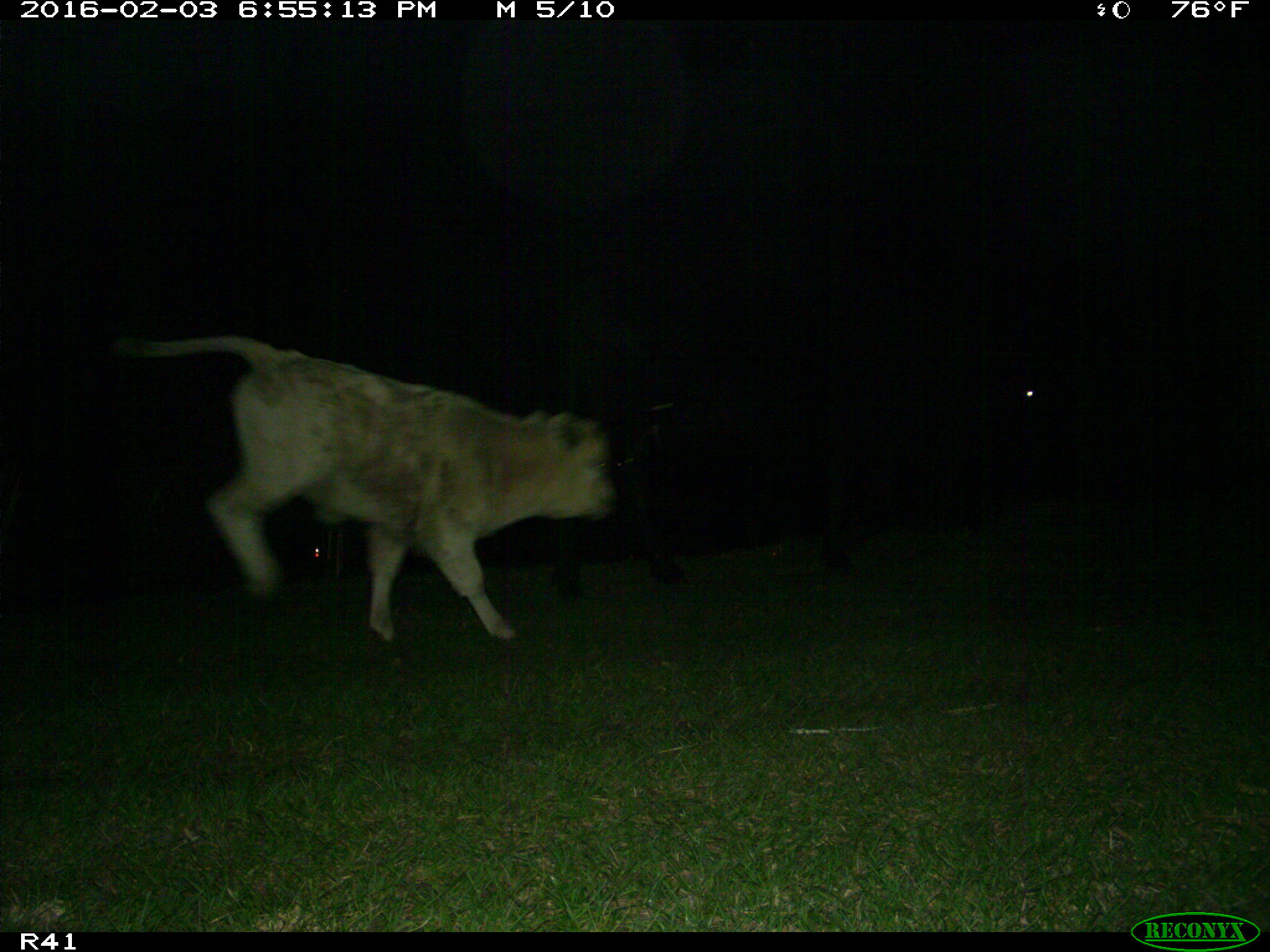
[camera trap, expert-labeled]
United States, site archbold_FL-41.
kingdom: Animalia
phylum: Chordata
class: Mammalia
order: Artiodactyla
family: Bovidae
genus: Bos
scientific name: Bos taurus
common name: domestic cow